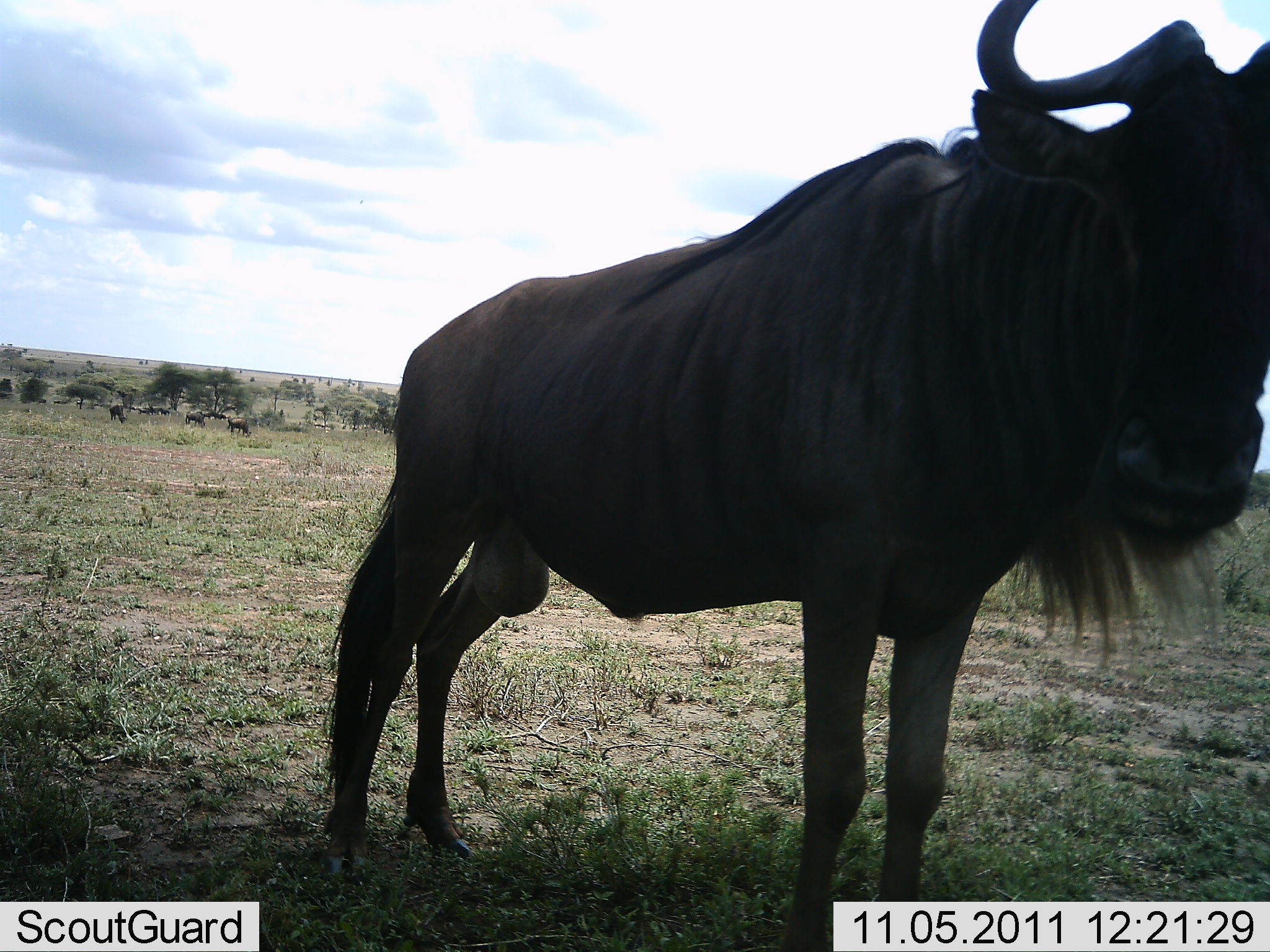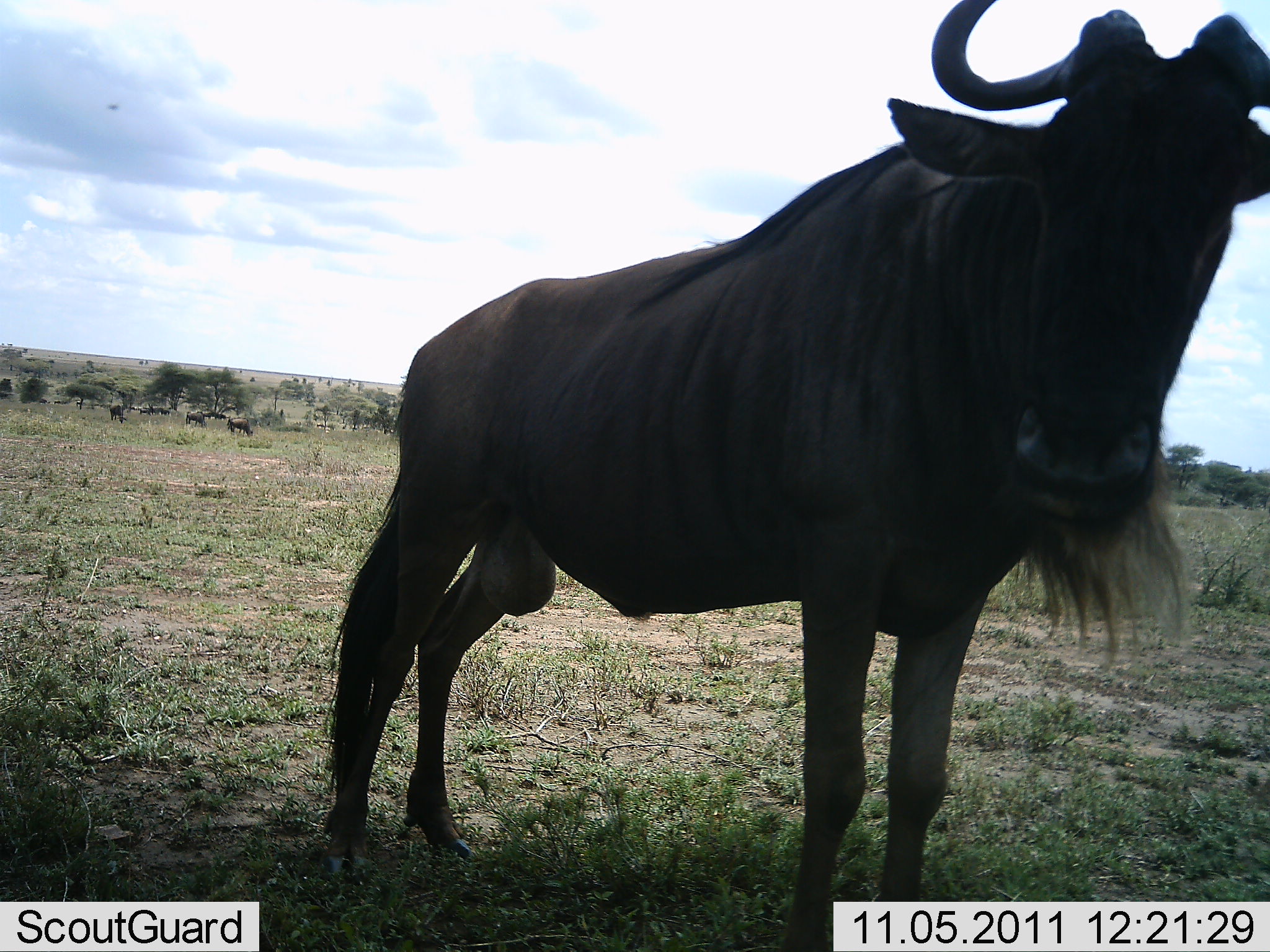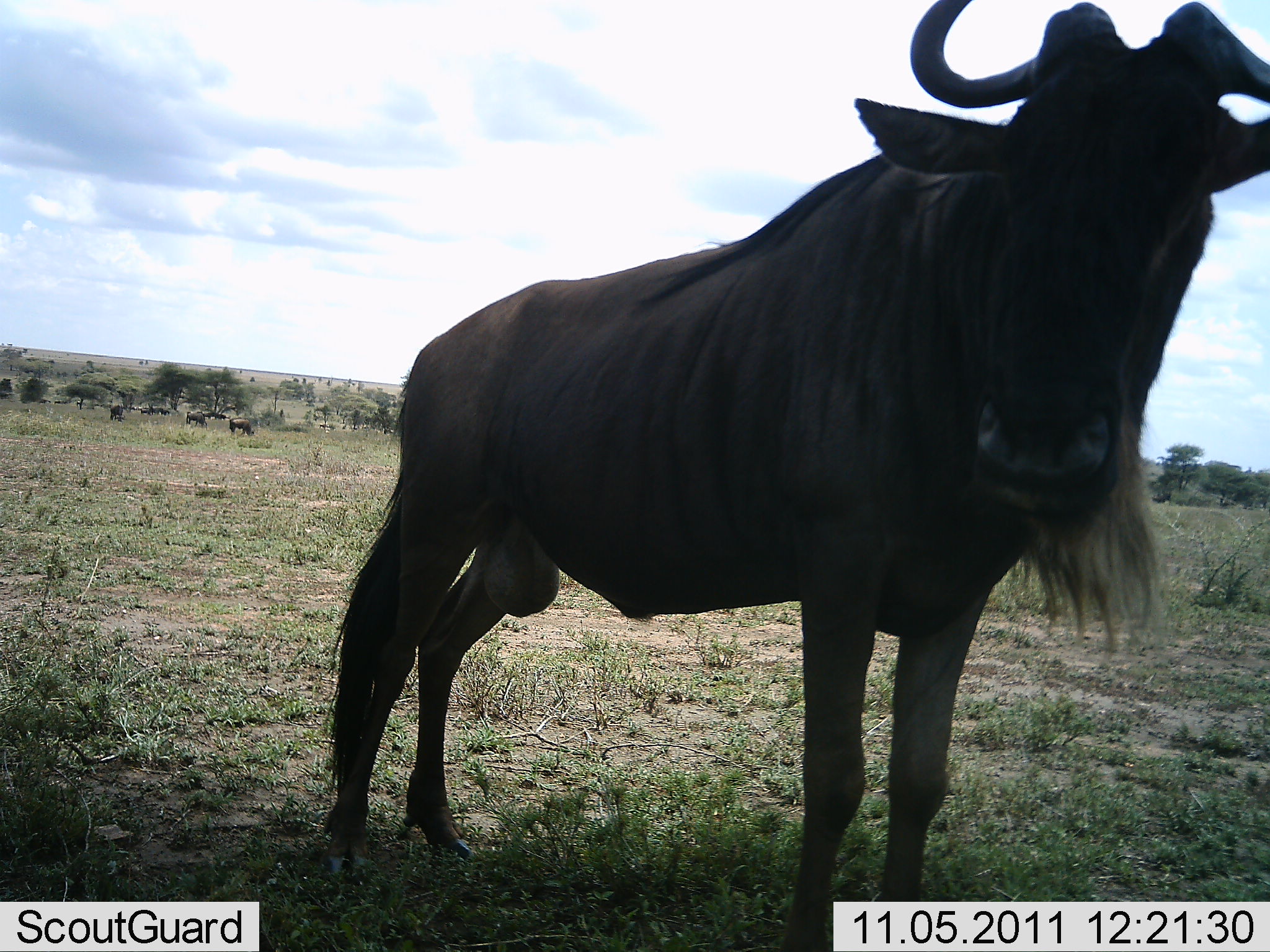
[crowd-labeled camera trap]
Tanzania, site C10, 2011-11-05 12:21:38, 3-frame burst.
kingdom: Animalia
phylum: Chordata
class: Mammalia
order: Artiodactyla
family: Bovidae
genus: Connochaetes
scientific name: Connochaetes taurinus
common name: blue wildebeest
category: wildebeest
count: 4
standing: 100%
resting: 0%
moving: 7%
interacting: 0%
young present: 0%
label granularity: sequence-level